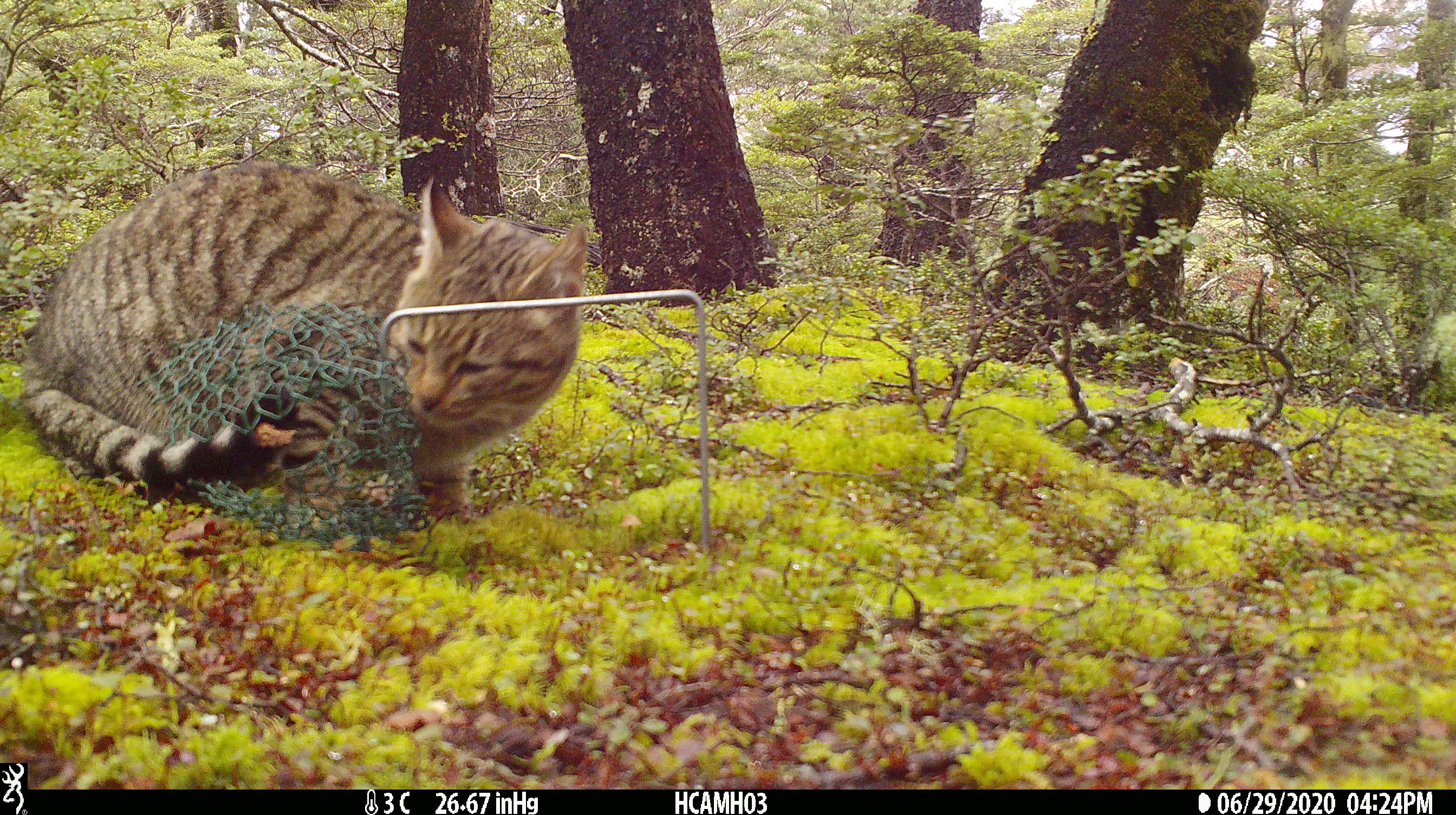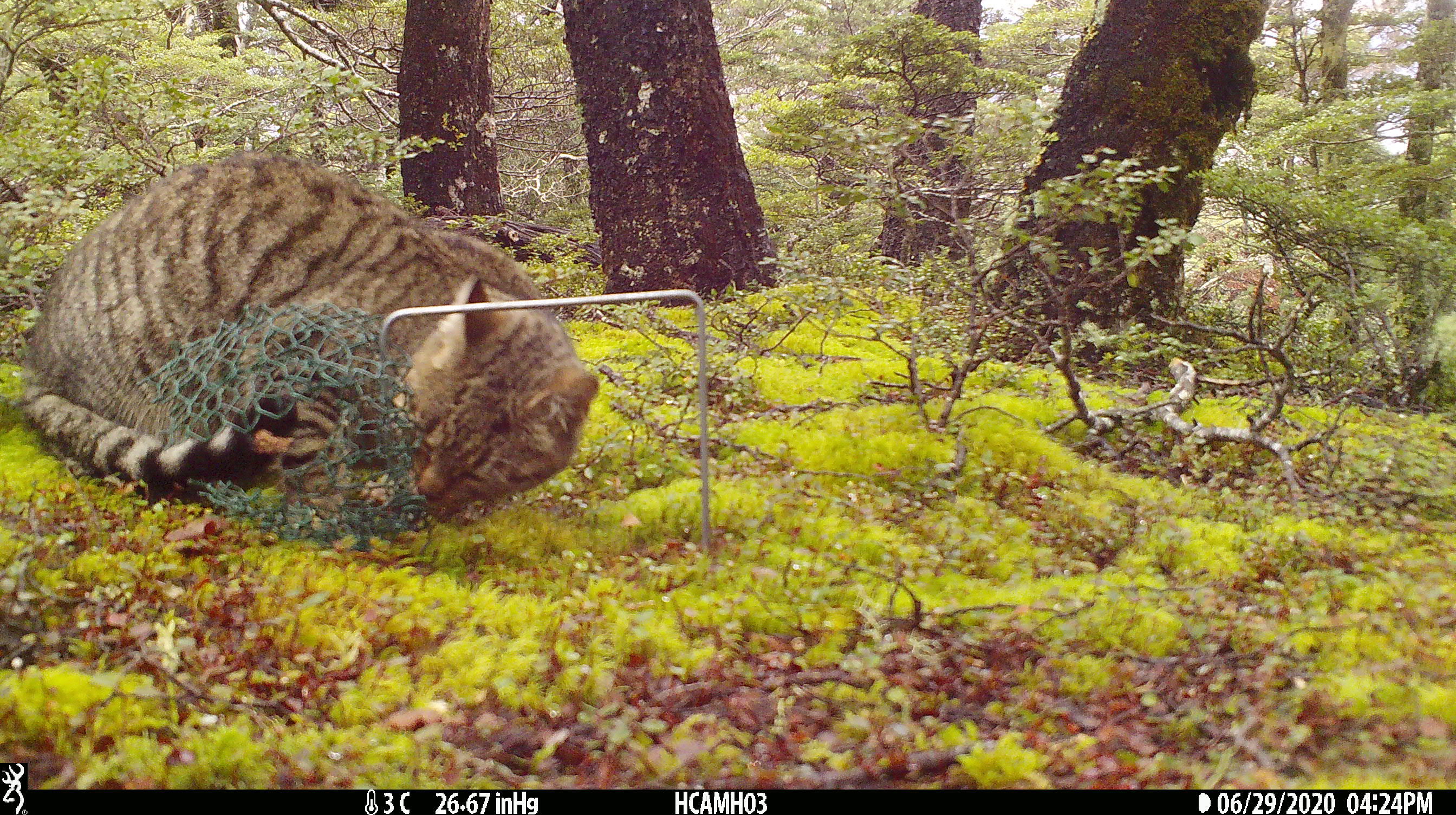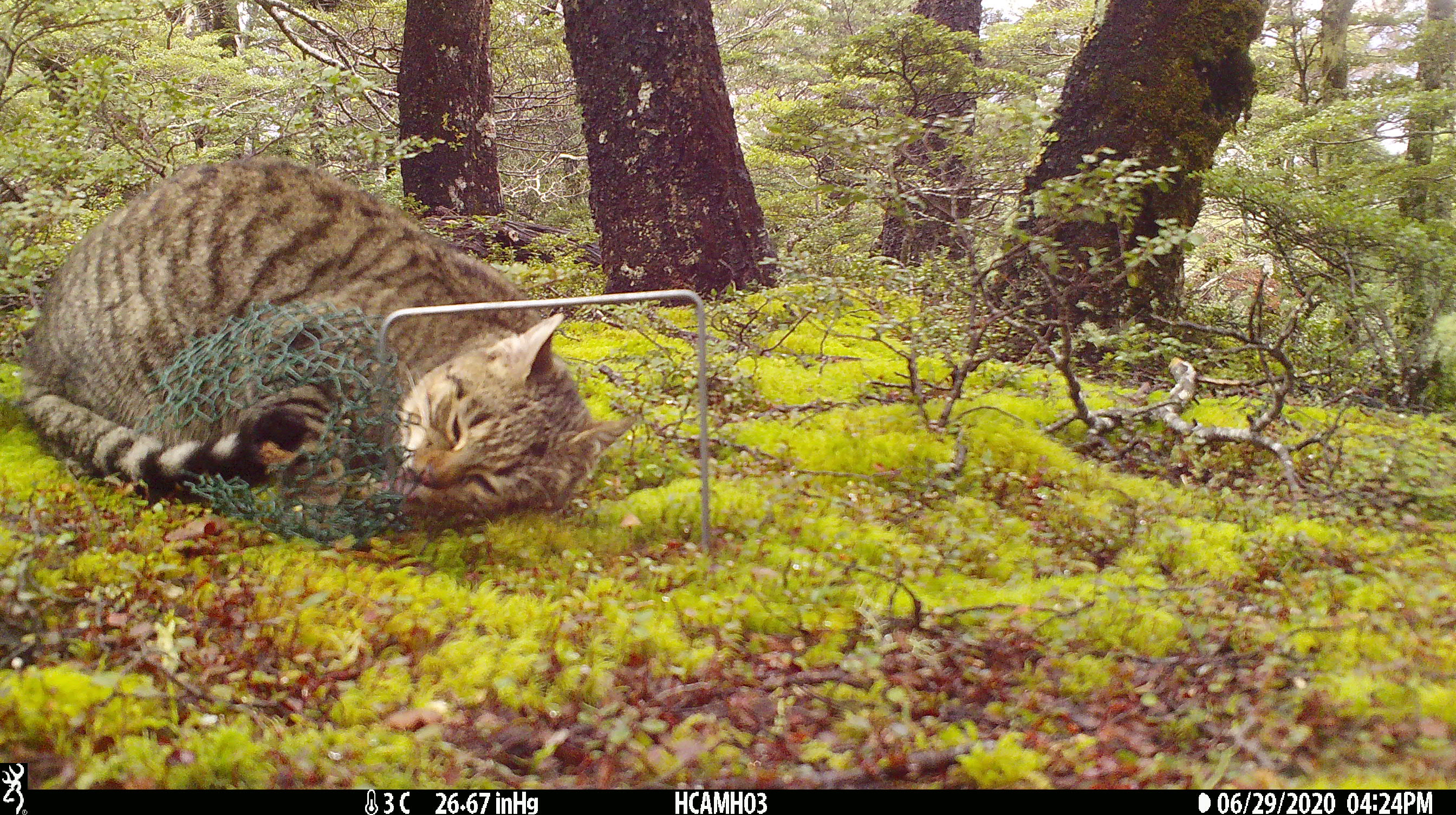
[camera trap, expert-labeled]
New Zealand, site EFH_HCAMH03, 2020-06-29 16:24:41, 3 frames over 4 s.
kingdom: Animalia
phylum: Chordata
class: Mammalia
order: Carnivora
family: Felidae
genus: Felis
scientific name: Felis catus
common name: domestic cat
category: cat